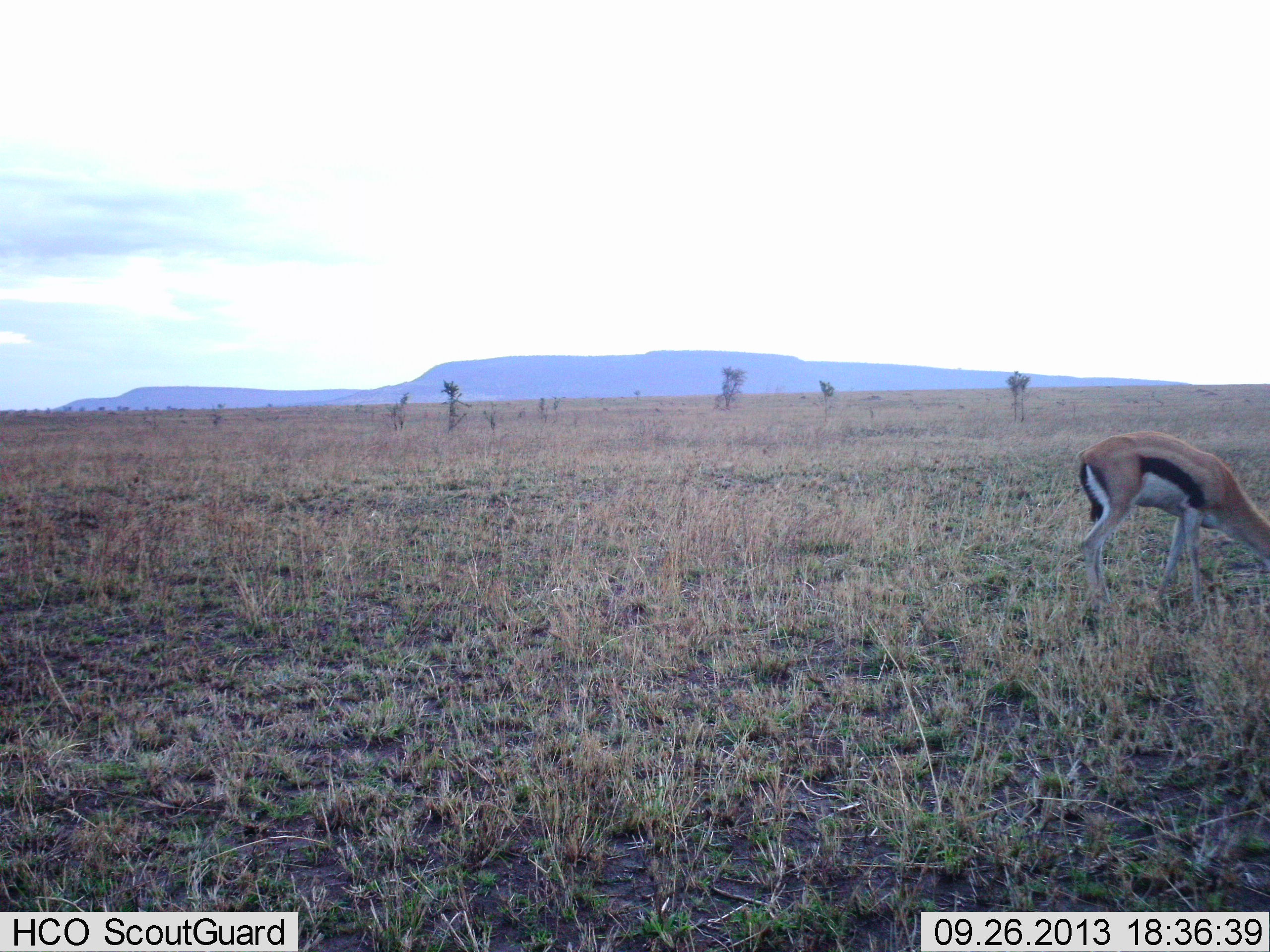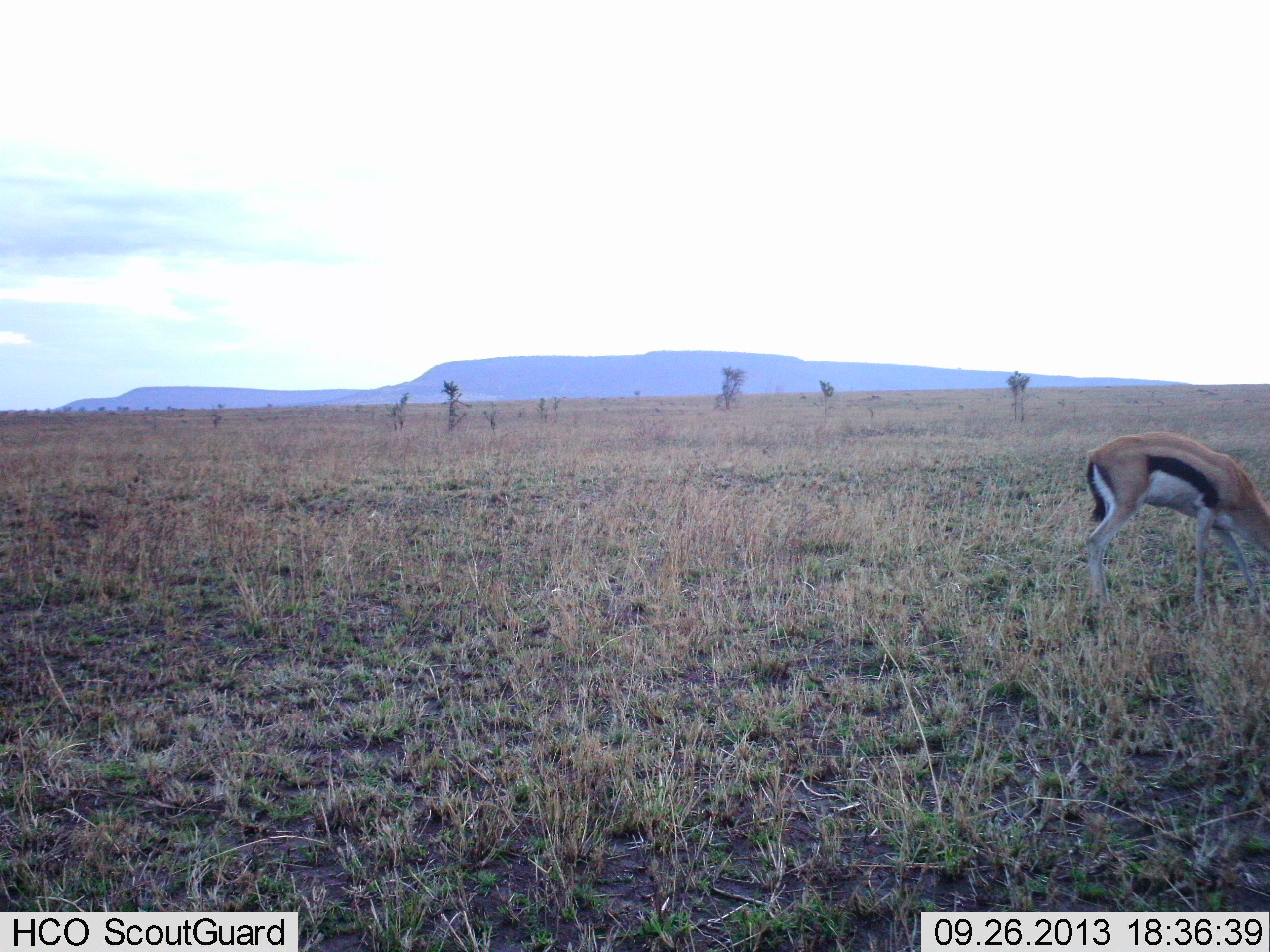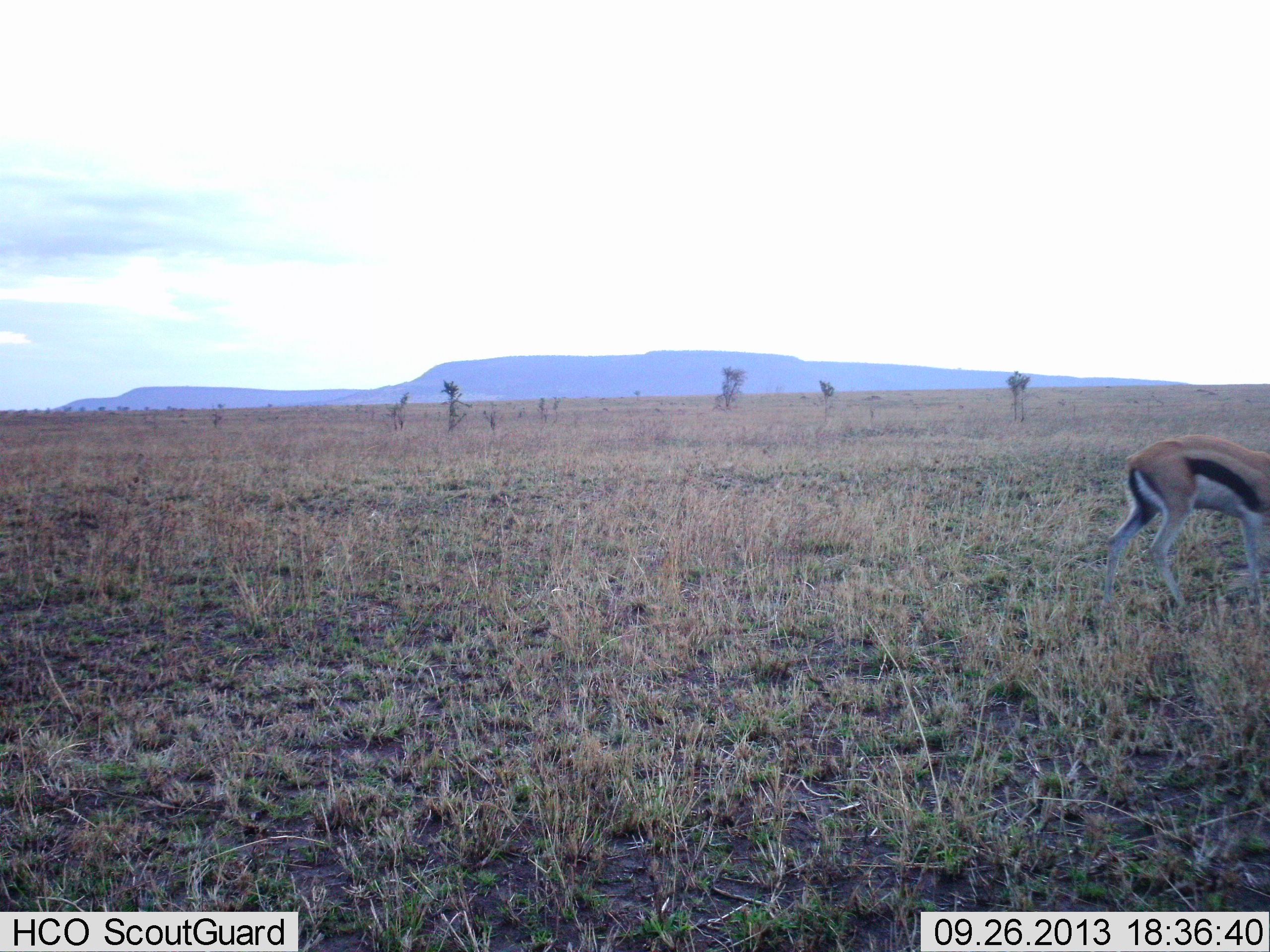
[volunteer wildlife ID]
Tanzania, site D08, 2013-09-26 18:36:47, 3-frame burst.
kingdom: Animalia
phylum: Chordata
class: Mammalia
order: Artiodactyla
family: Bovidae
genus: Eudorcas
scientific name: Eudorcas thomsonii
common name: thomson's gazelle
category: gazellethomsons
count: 1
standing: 20%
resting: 0%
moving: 20%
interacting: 0%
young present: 0%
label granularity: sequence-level